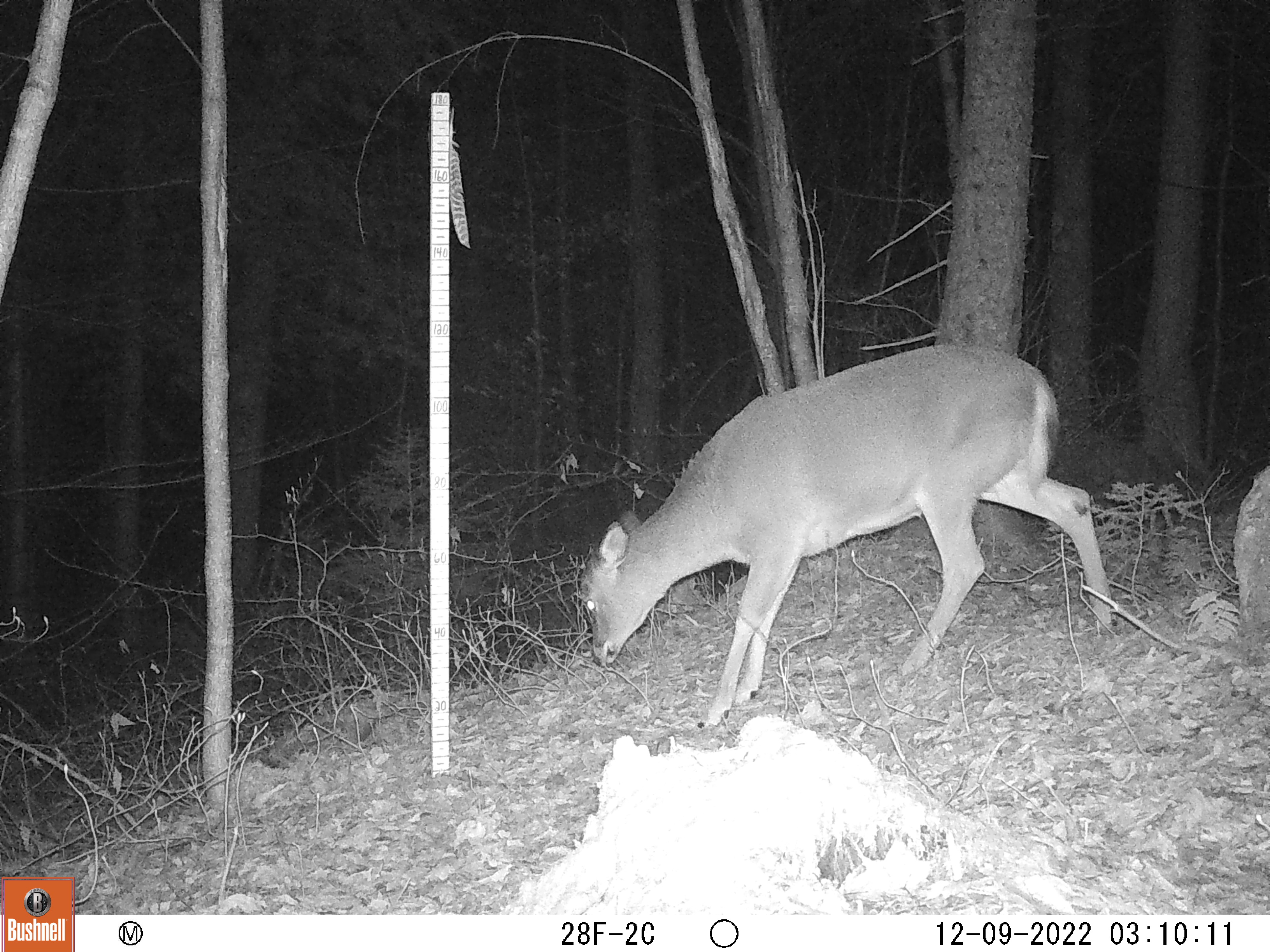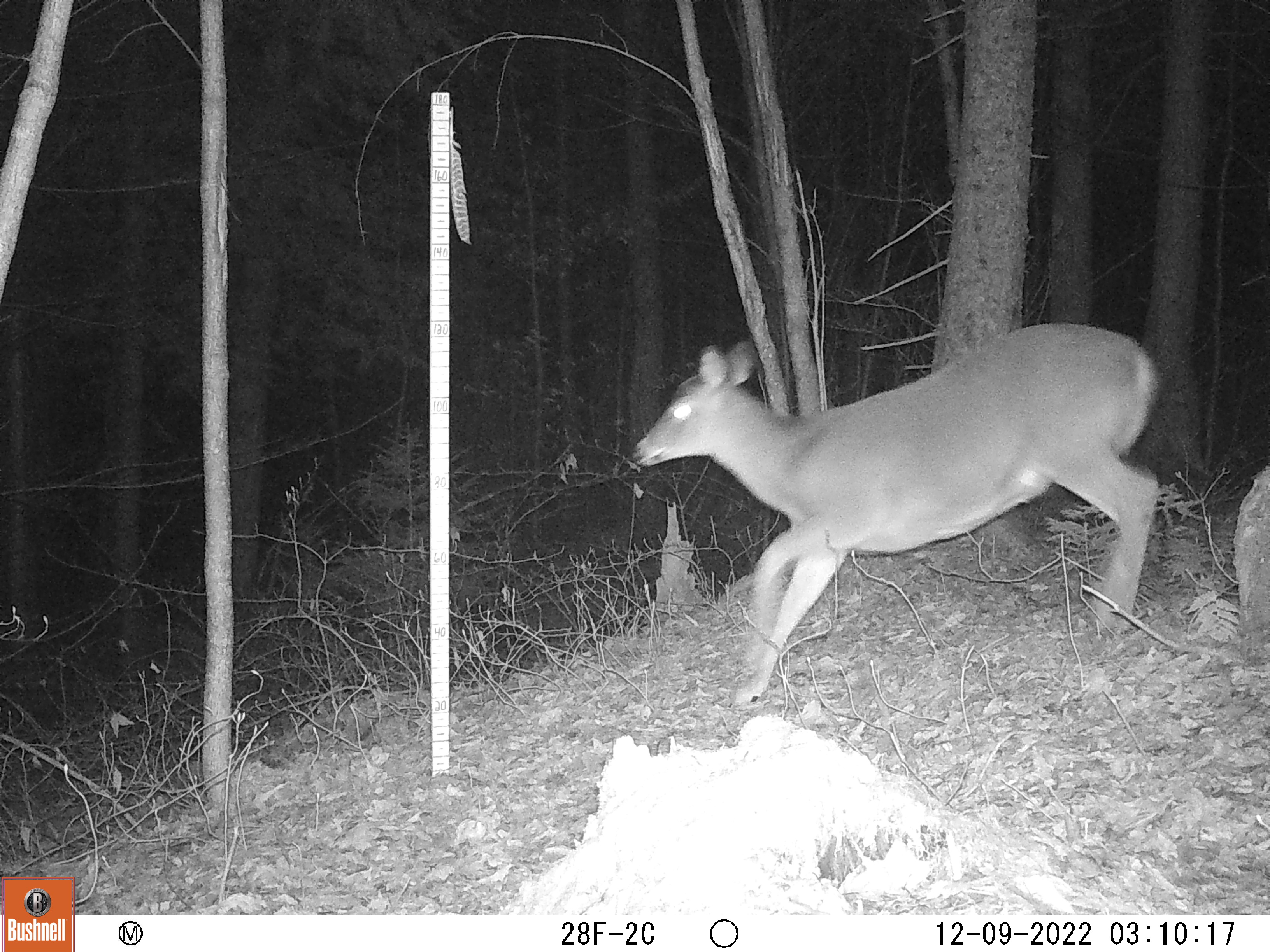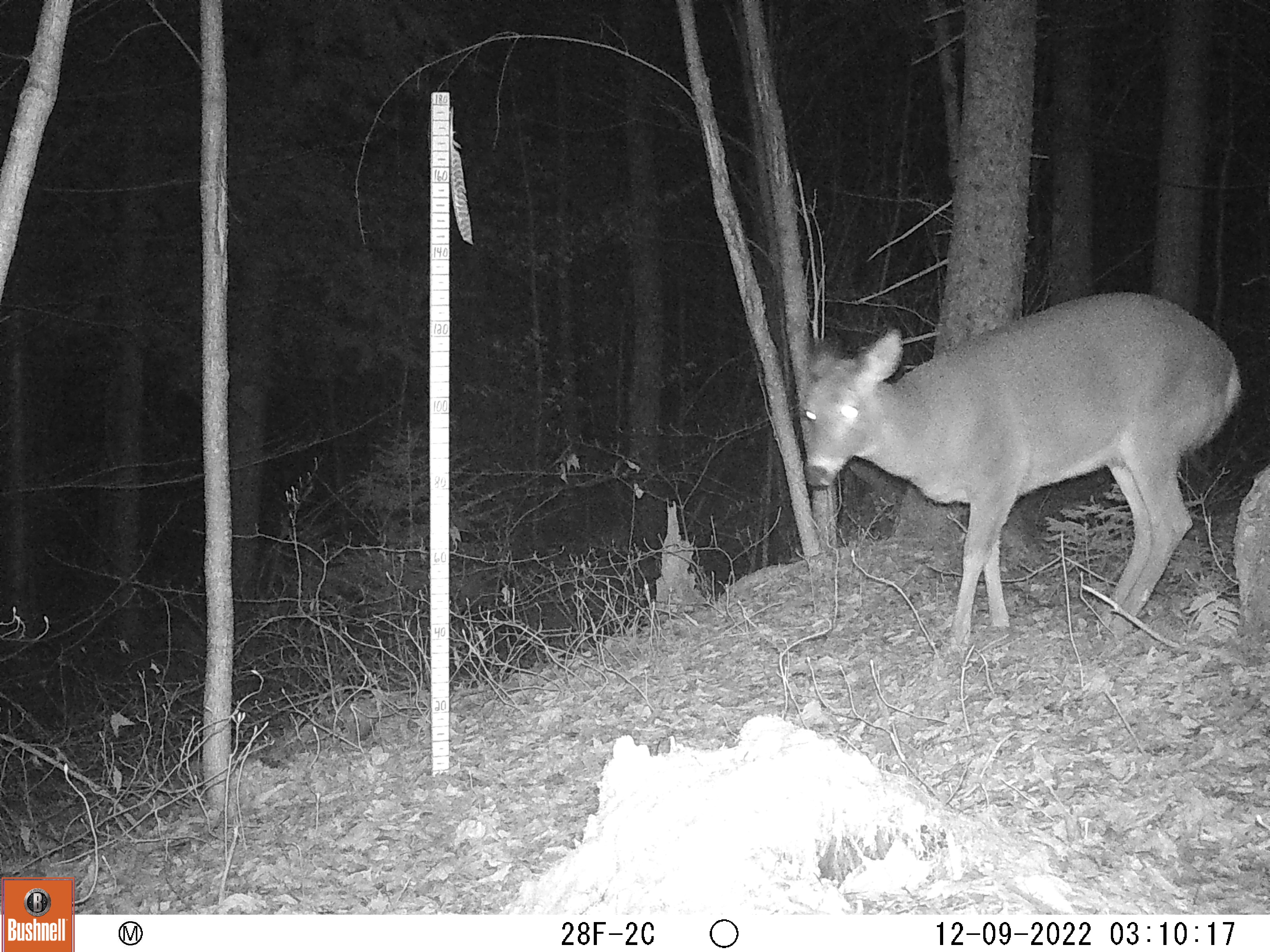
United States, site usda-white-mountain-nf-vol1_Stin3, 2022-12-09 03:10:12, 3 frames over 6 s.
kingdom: Animalia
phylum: Chordata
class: Mammalia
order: Artiodactyla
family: Cervidae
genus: Odocoileus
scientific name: Odocoileus virginianus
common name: white-tailed deer